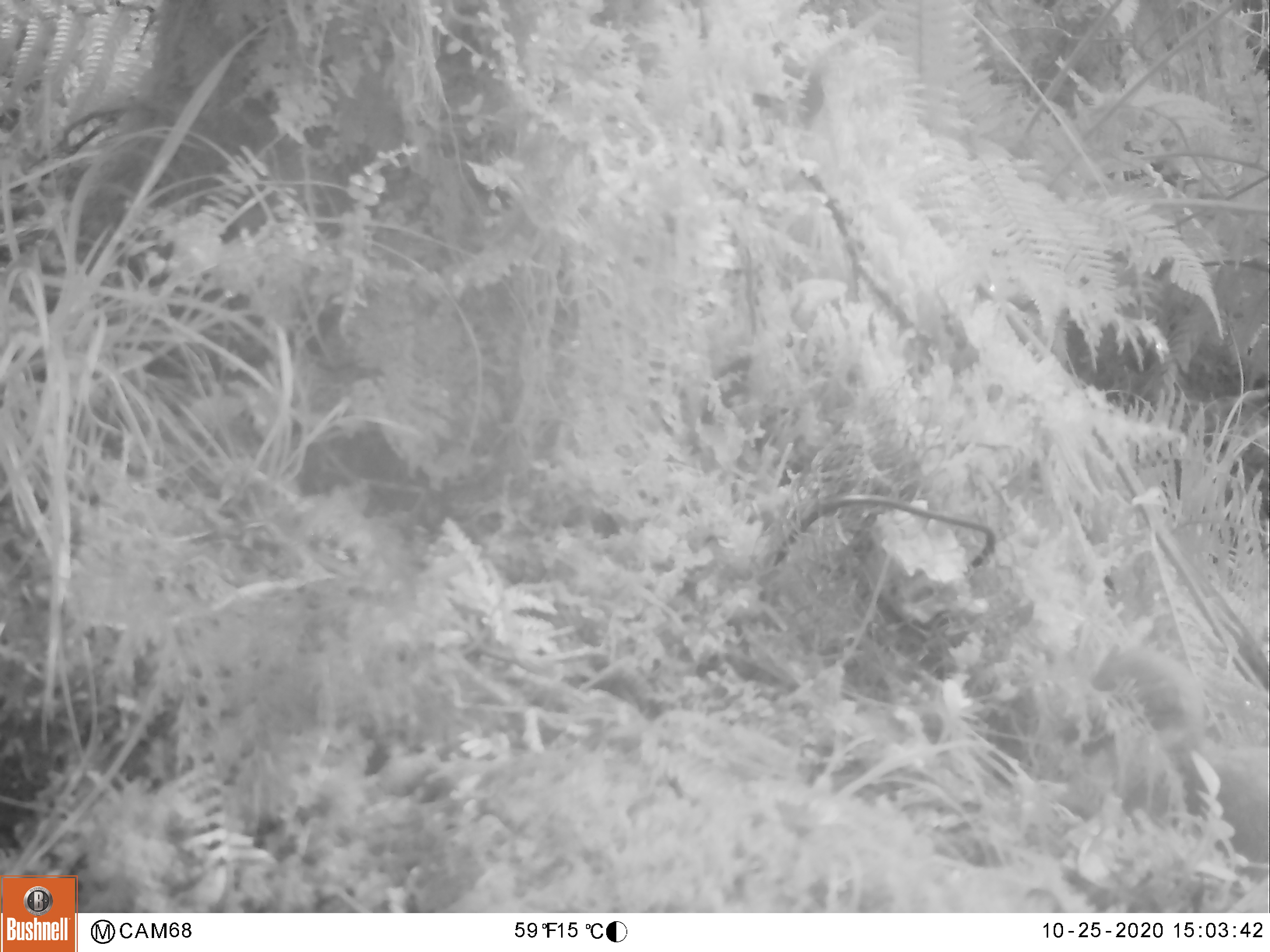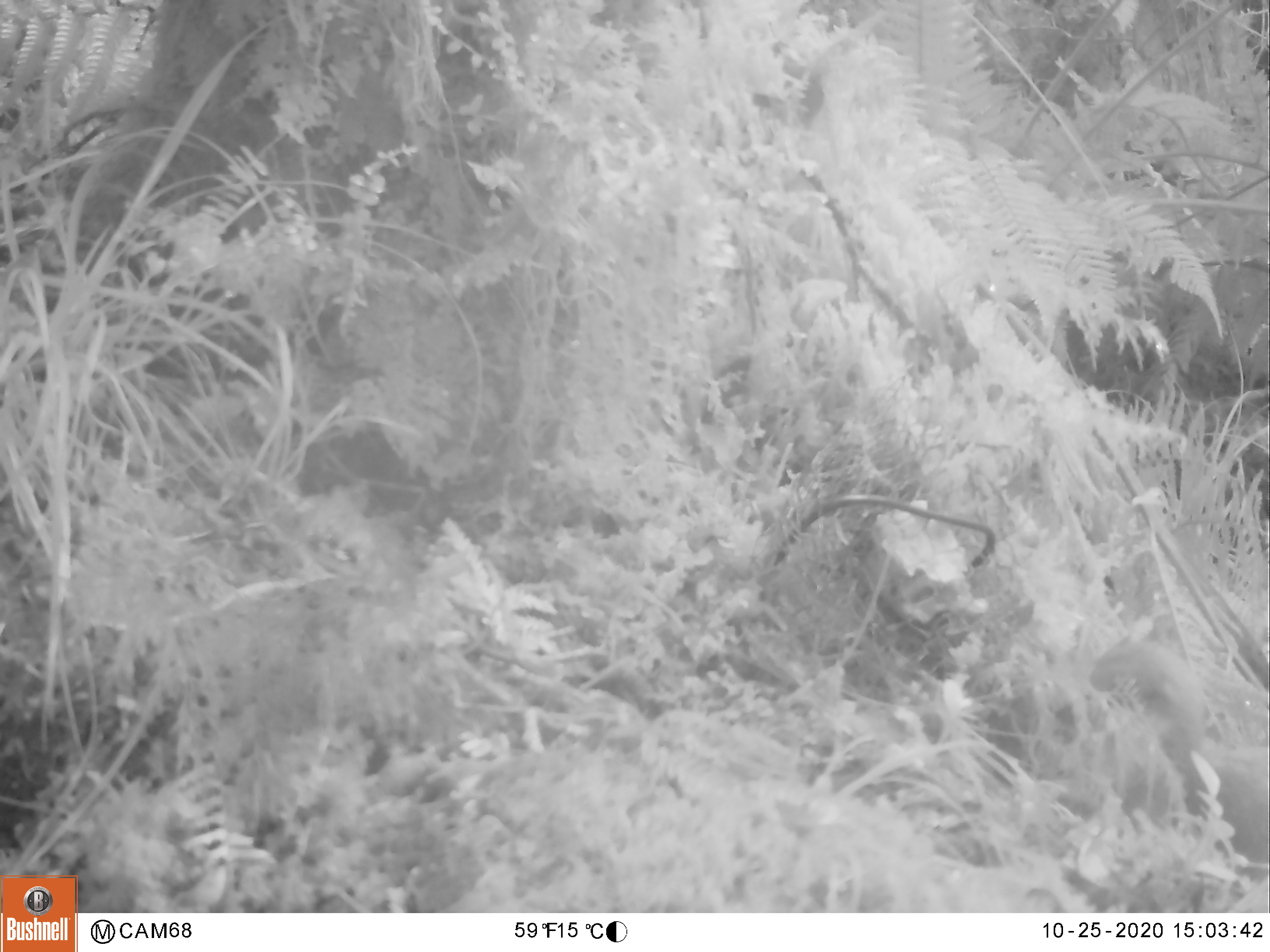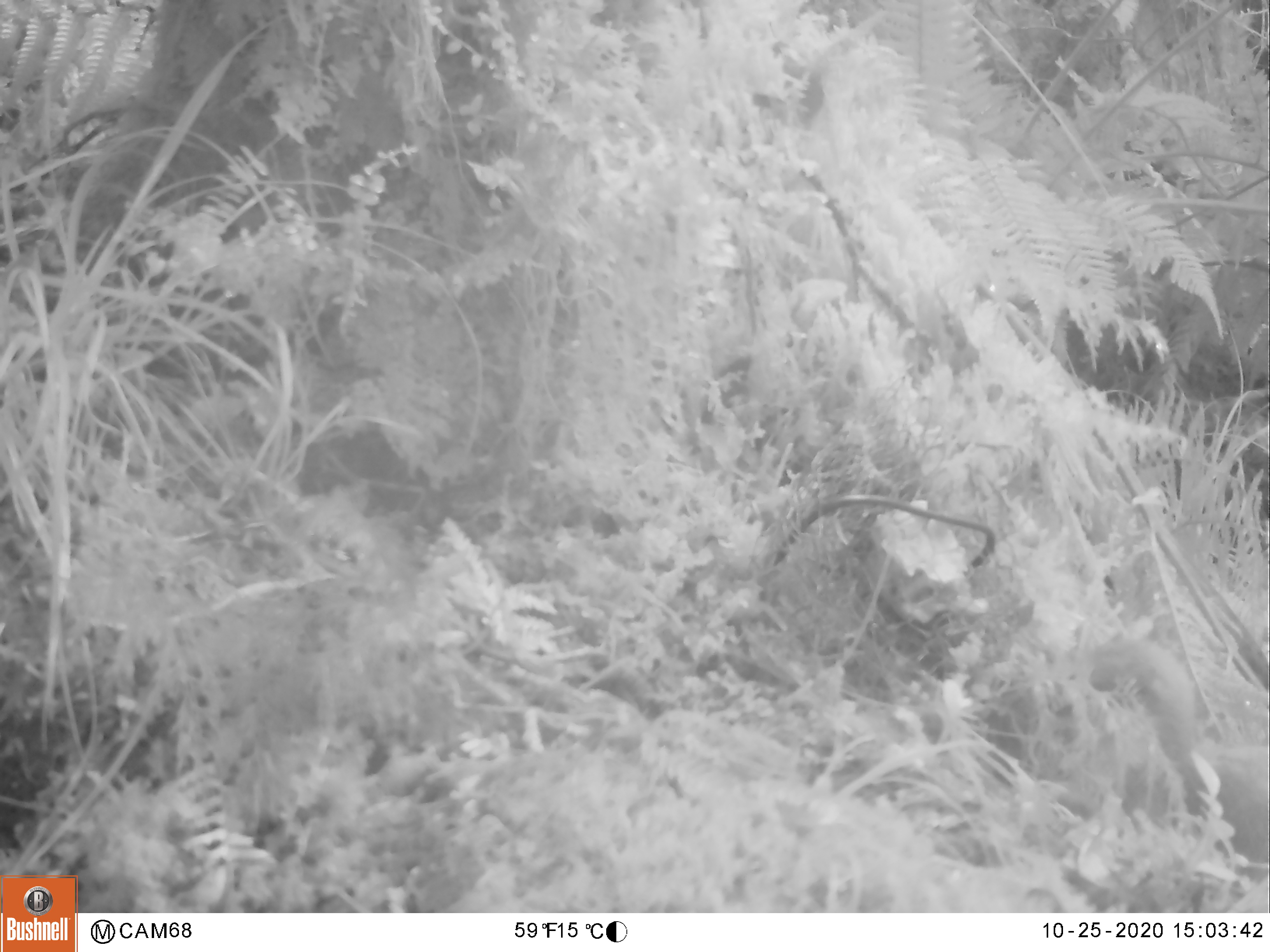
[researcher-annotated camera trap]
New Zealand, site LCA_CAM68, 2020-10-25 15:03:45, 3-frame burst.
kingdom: Animalia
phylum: Chordata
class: Mammalia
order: Carnivora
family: Mustelidae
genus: Mustela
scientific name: Mustela erminea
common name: stoat